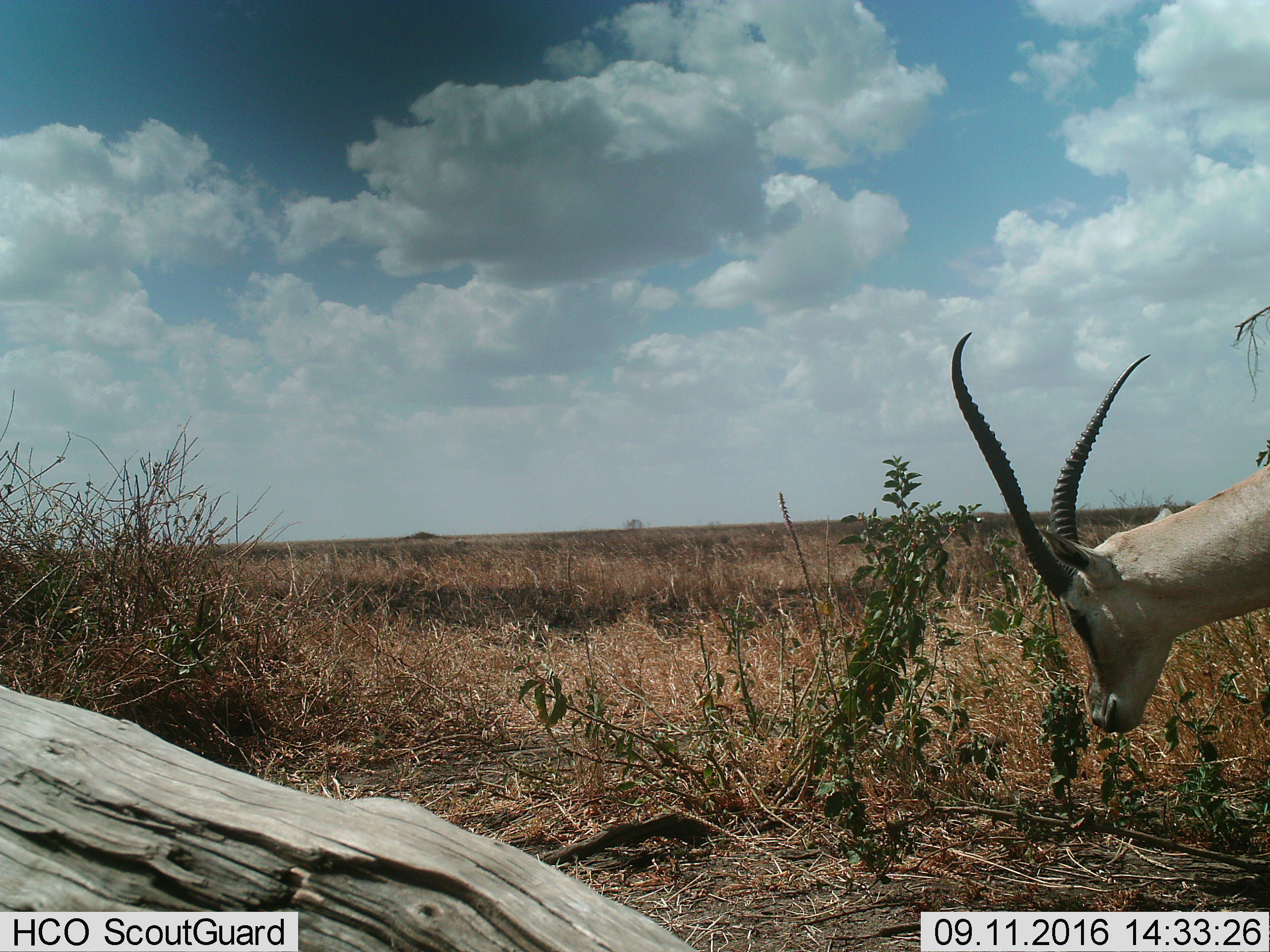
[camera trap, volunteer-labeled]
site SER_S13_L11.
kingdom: Animalia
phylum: Chordata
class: Mammalia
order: Artiodactyla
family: Bovidae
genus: Nanger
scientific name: Nanger granti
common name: grant's gazelle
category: gazellegrants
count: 1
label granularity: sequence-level